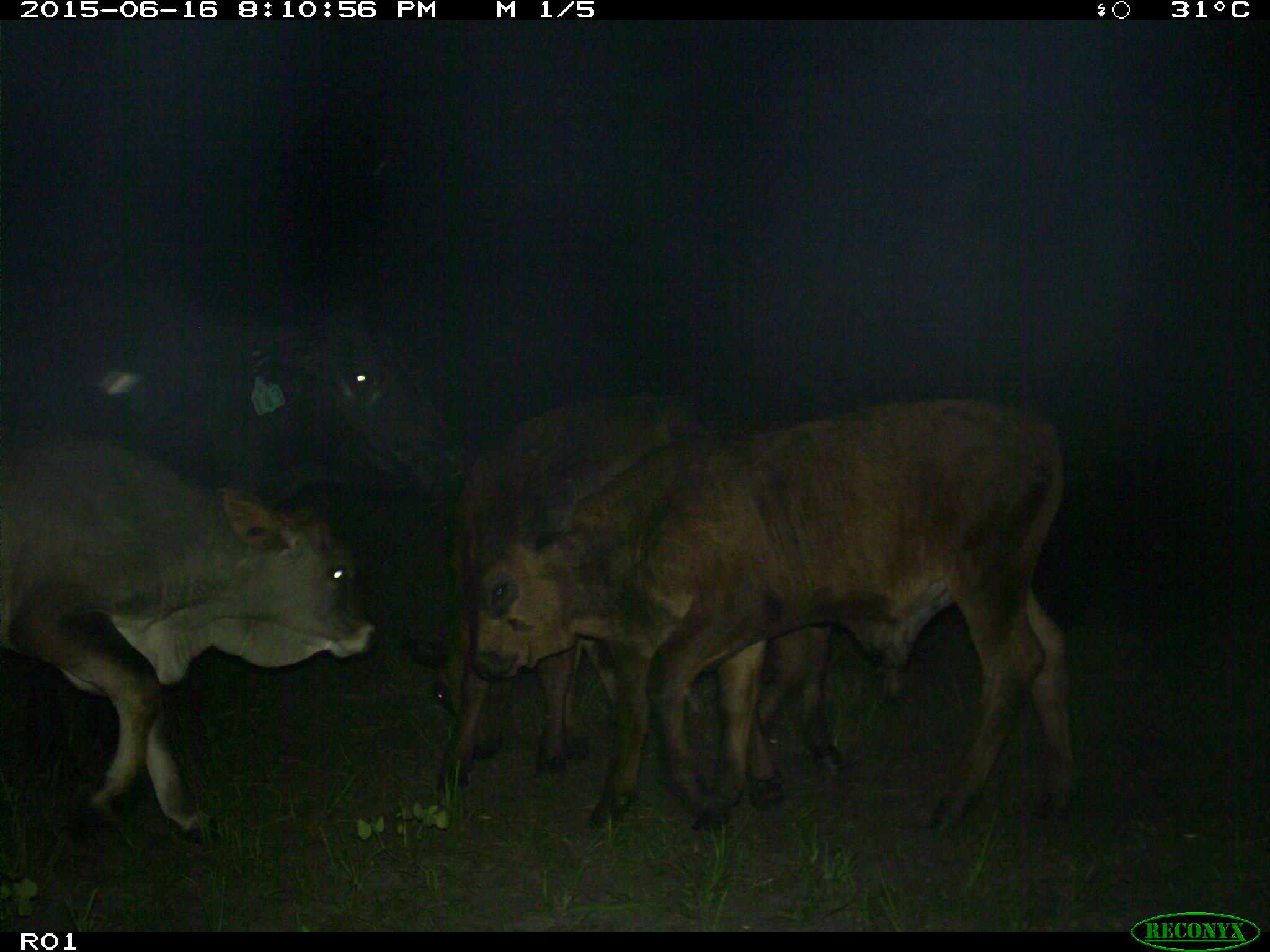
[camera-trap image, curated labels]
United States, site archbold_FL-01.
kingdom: Animalia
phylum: Chordata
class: Mammalia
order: Artiodactyla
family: Bovidae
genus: Bos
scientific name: Bos taurus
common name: domestic cow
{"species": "Bos taurus (domestic cow)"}